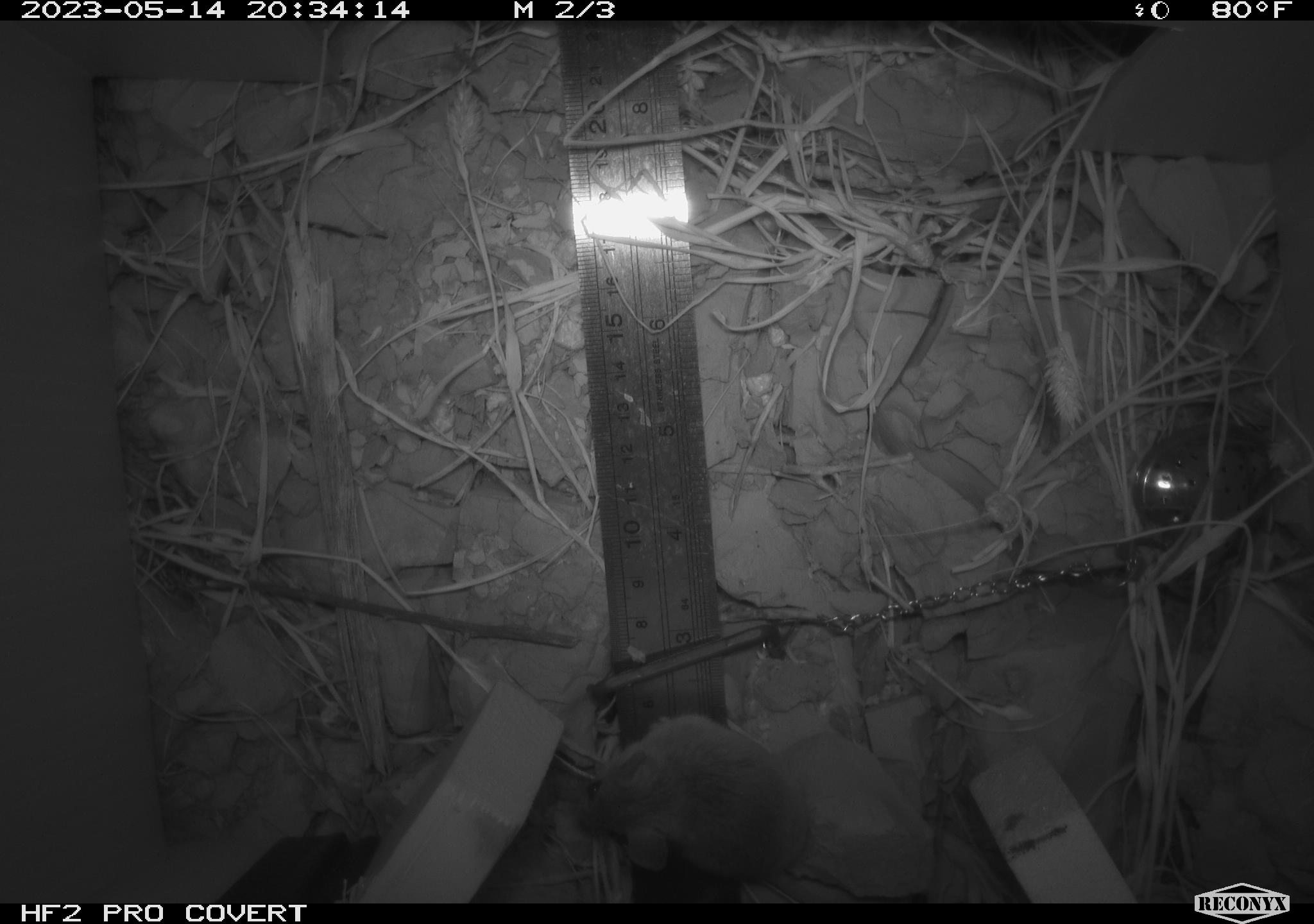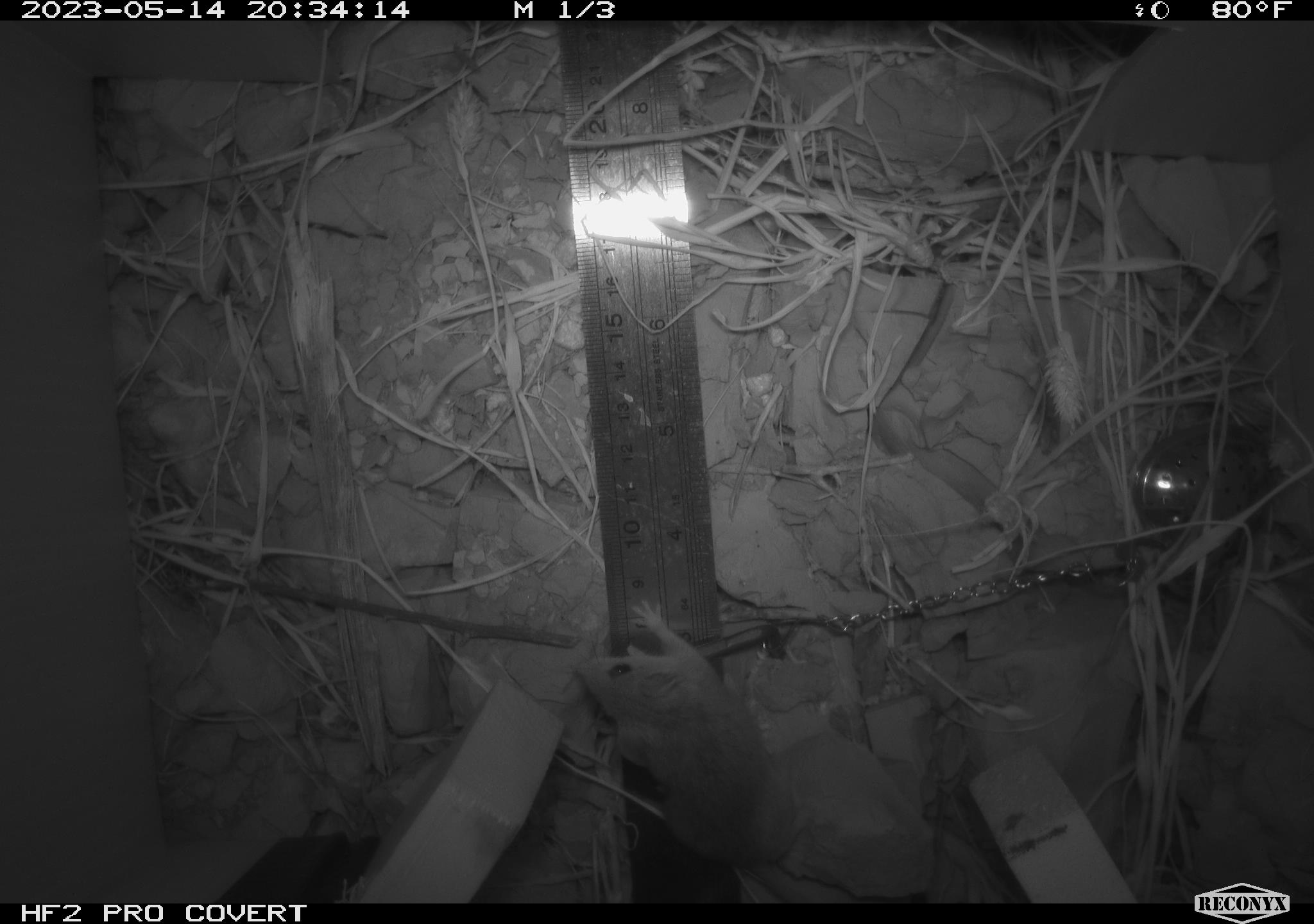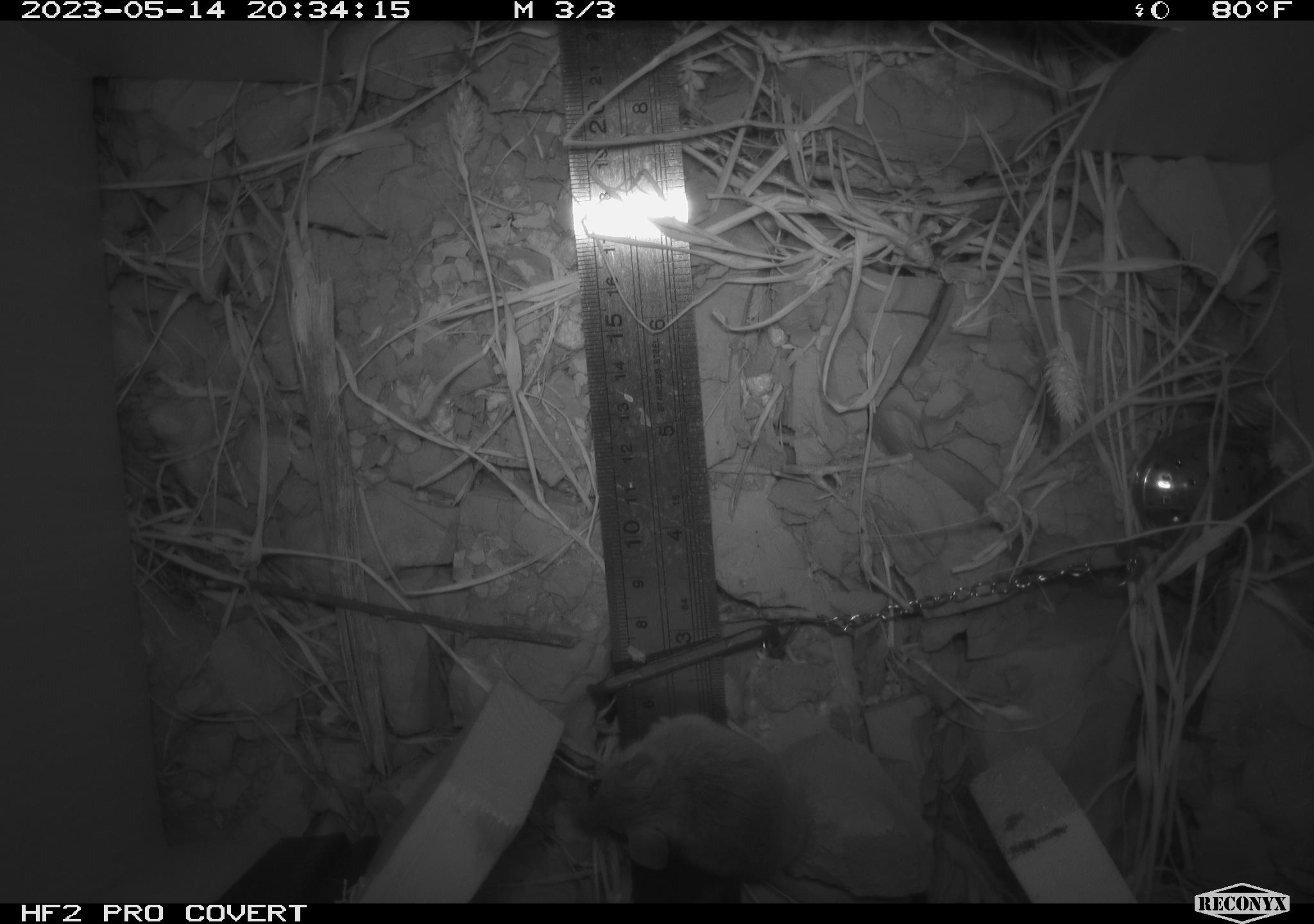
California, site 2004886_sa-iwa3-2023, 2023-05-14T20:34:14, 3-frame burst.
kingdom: Animalia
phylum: Chordata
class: Mammalia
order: Rodentia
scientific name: Rodentia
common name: mouse species